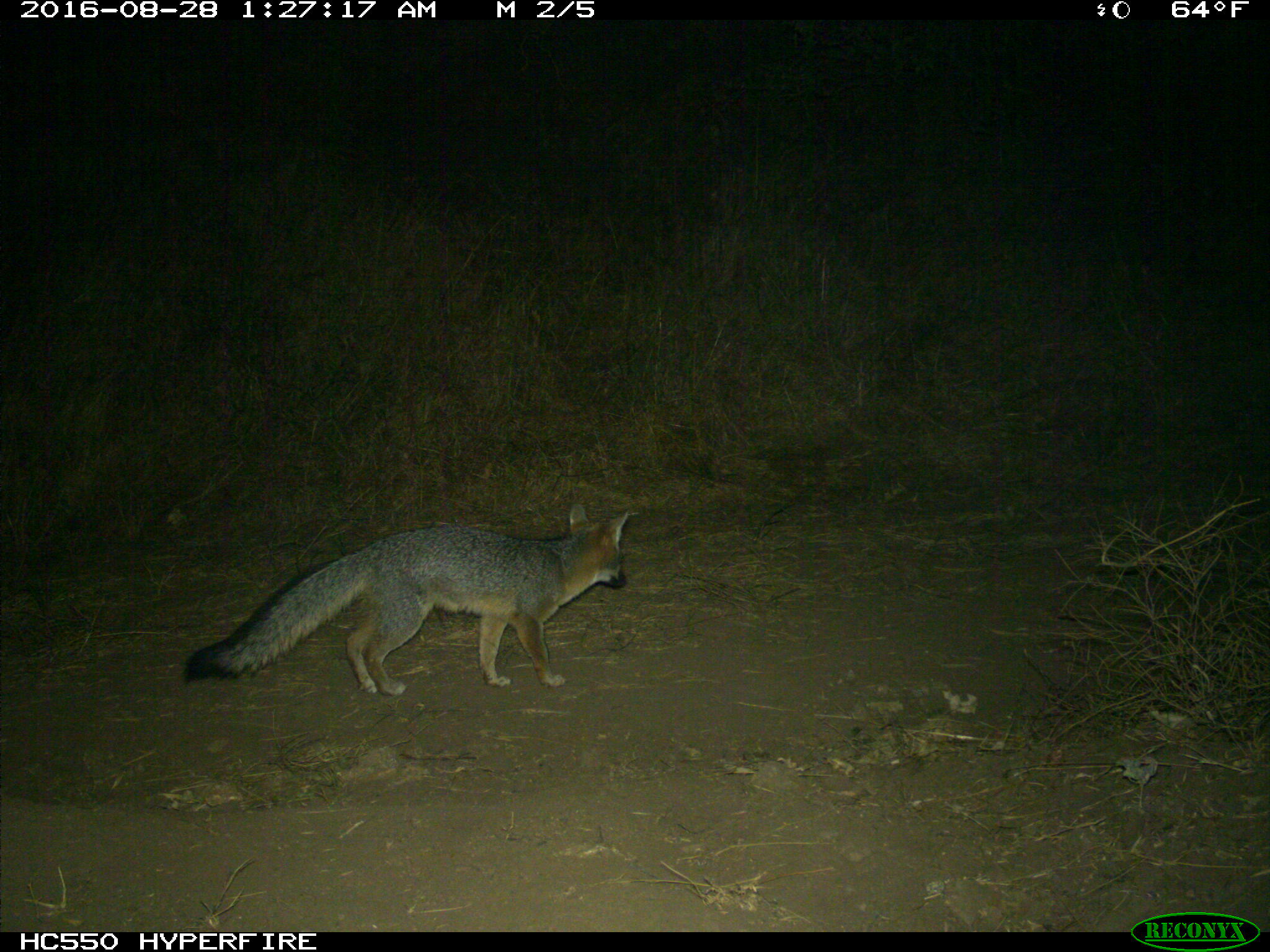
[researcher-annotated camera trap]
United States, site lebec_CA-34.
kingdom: Animalia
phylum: Chordata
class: Mammalia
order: Carnivora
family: Canidae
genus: Urocyon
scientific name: Urocyon cinereoargenteus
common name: gray fox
Urocyon cinereoargenteus (gray fox).